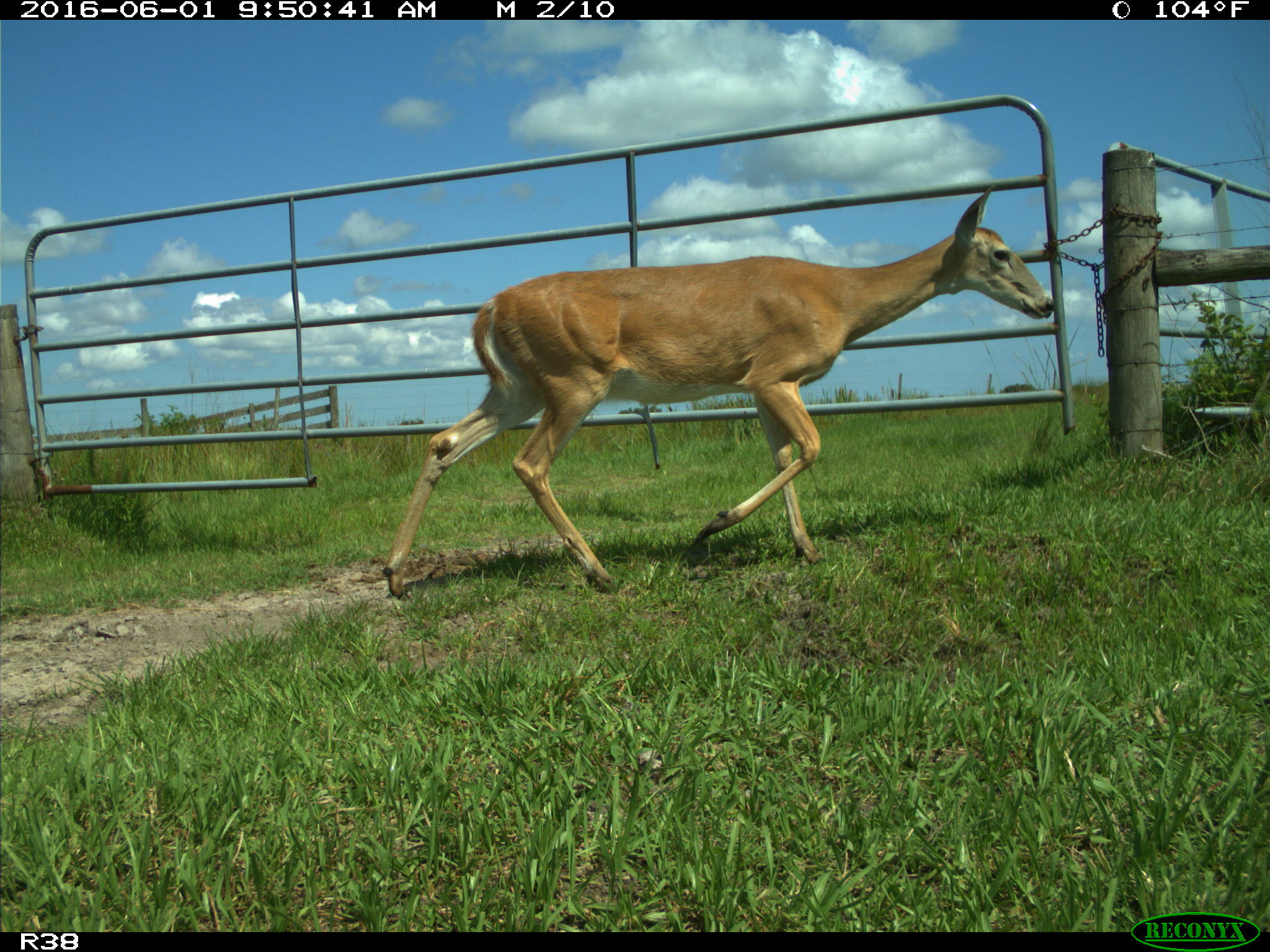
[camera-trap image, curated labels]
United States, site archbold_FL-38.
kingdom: Animalia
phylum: Chordata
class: Mammalia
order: Artiodactyla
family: Cervidae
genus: Odocoileus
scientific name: Odocoileus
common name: deer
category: unidentified deer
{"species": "unidentified deer (deer) (Odocoileus)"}